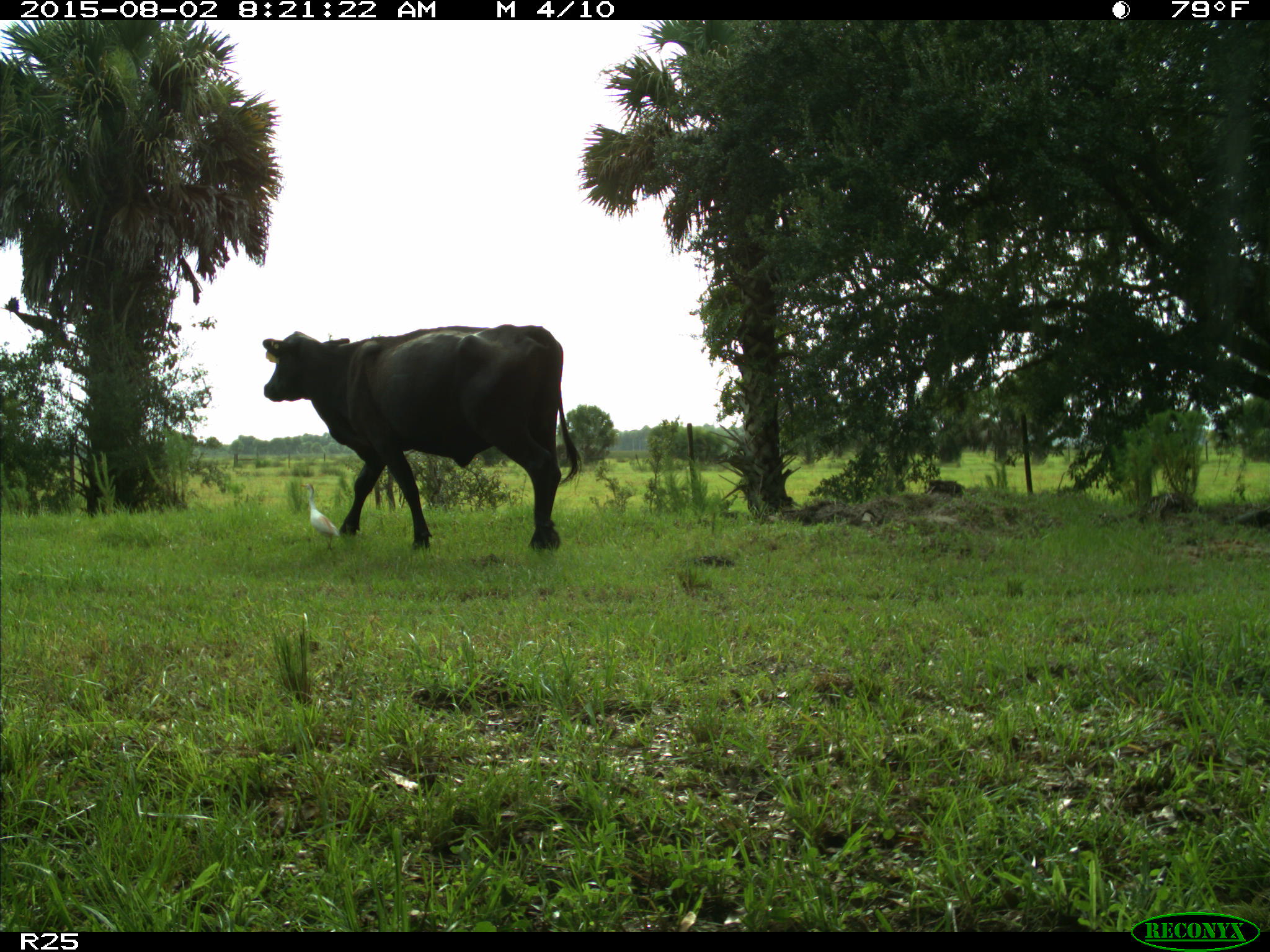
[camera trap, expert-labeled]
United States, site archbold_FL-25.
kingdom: Animalia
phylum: Chordata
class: Mammalia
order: Artiodactyla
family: Bovidae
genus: Bos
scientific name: Bos taurus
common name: domestic cow